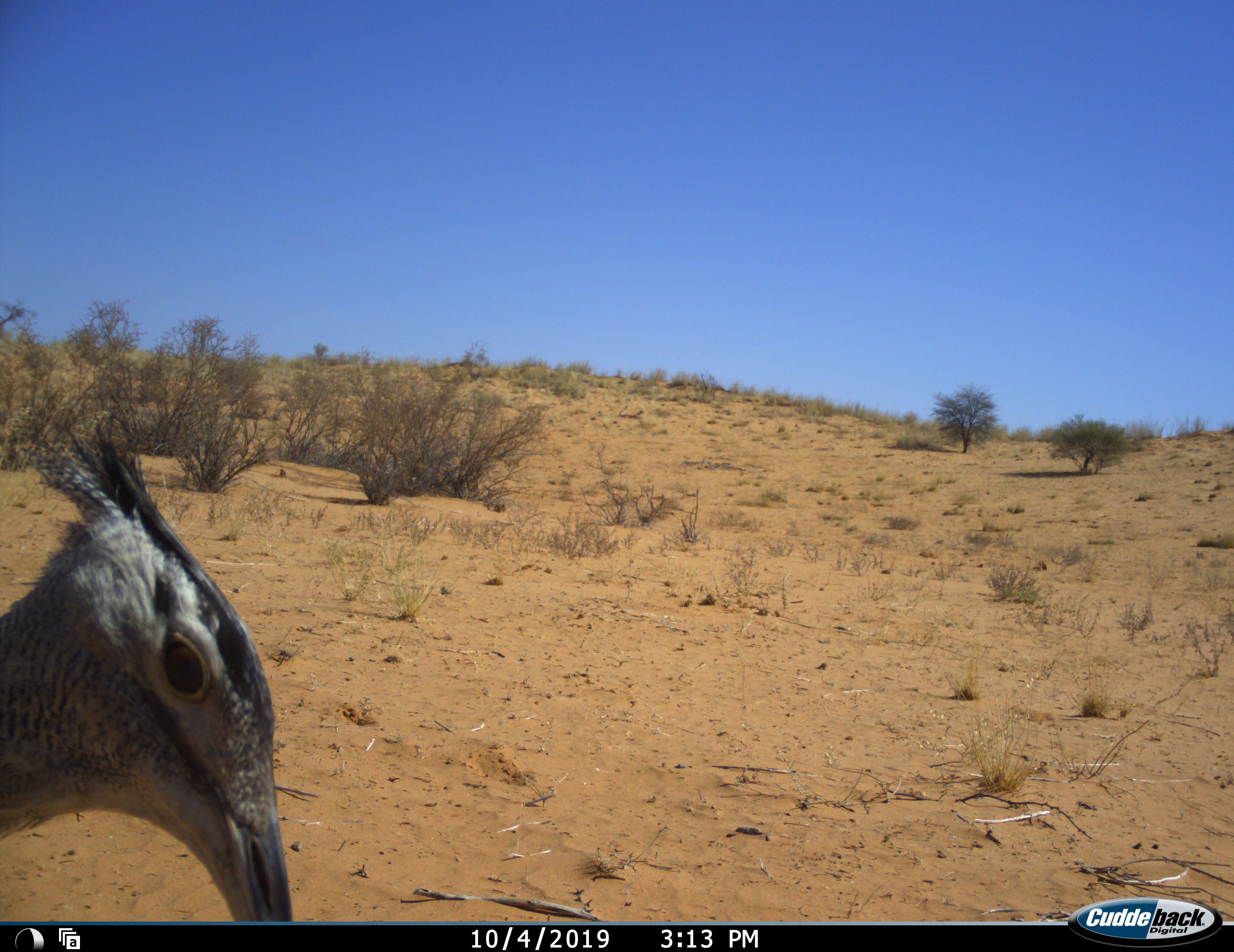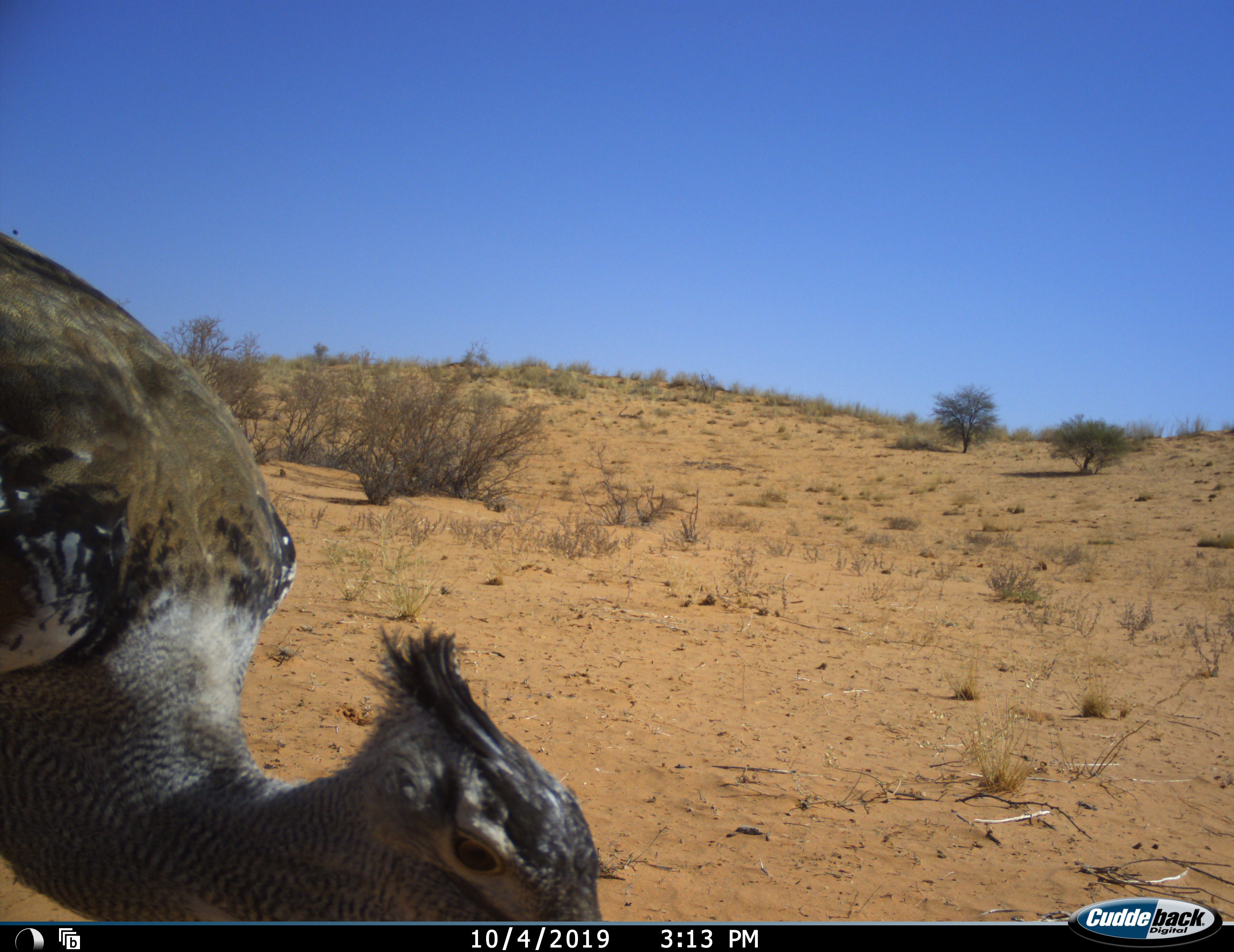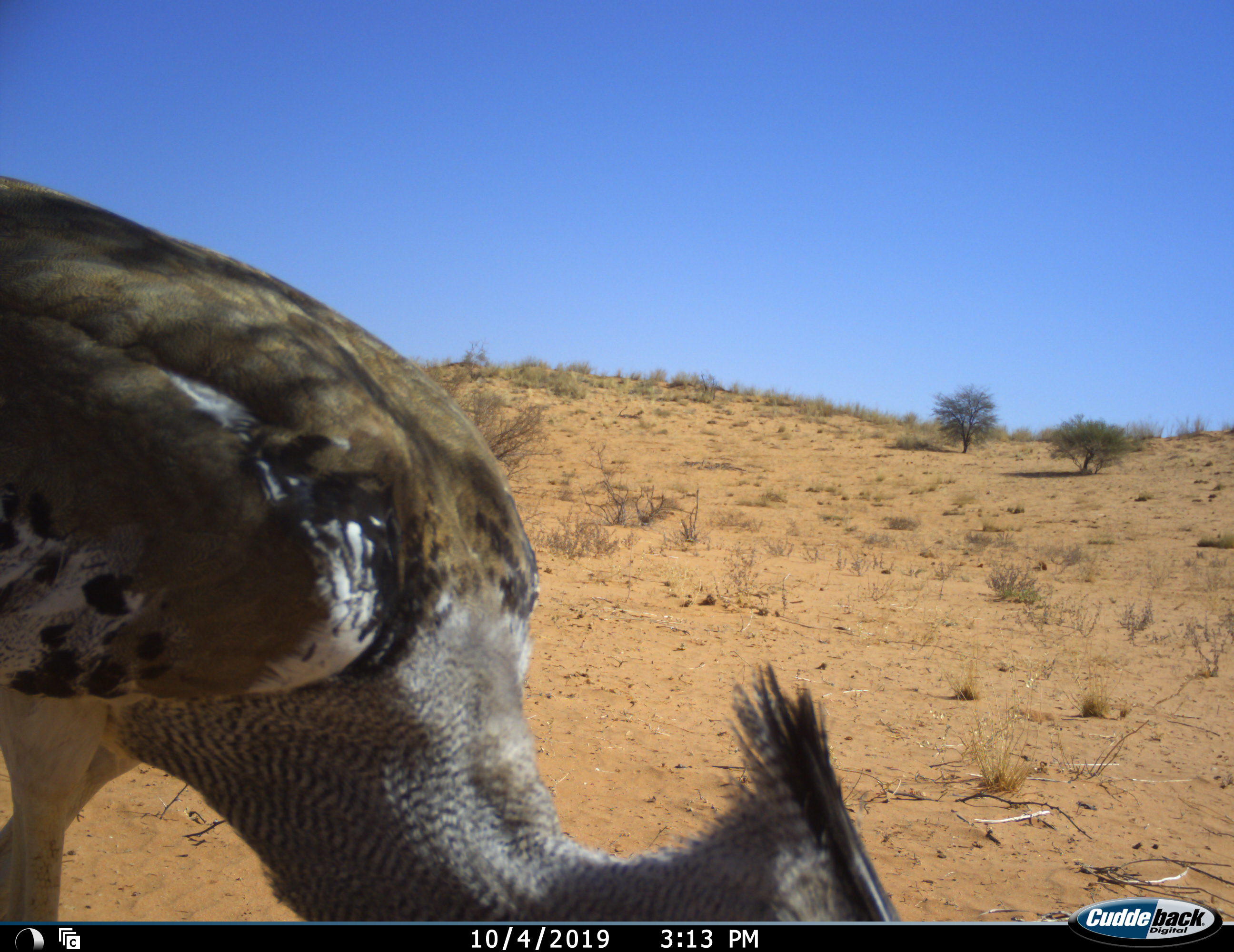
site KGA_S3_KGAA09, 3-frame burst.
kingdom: Animalia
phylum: Chordata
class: Aves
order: Otidiformes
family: Otididae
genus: Ardeotis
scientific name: Ardeotis kori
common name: kori bustard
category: bustardkori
Bustardkori (kori bustard) (Ardeotis kori), count 1. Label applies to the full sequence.